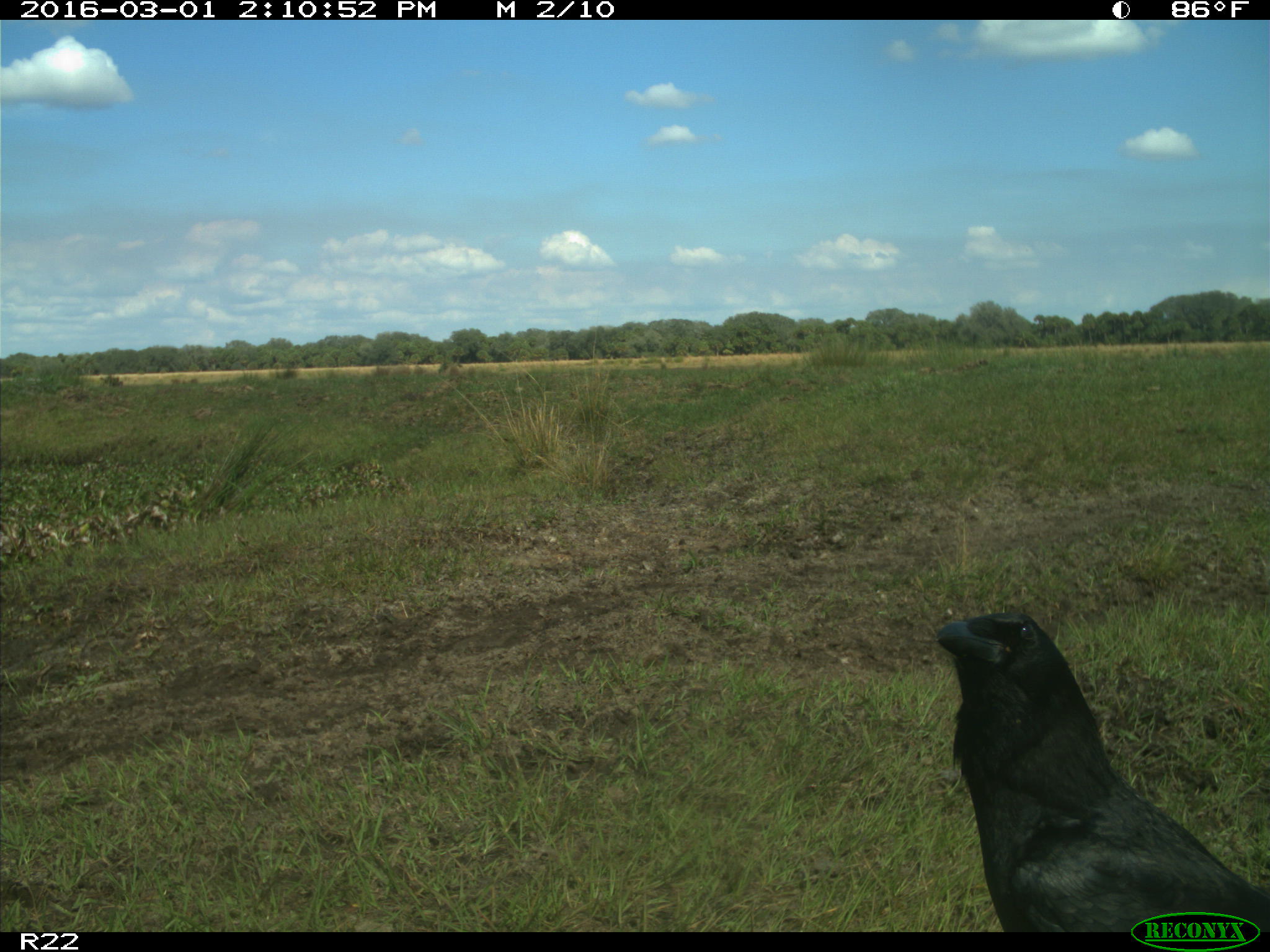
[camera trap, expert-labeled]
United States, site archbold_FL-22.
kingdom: Animalia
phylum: Chordata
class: Mammalia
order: Artiodactyla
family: Bovidae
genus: Bos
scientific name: Bos taurus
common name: domestic cow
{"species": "Bos taurus (domestic cow)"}